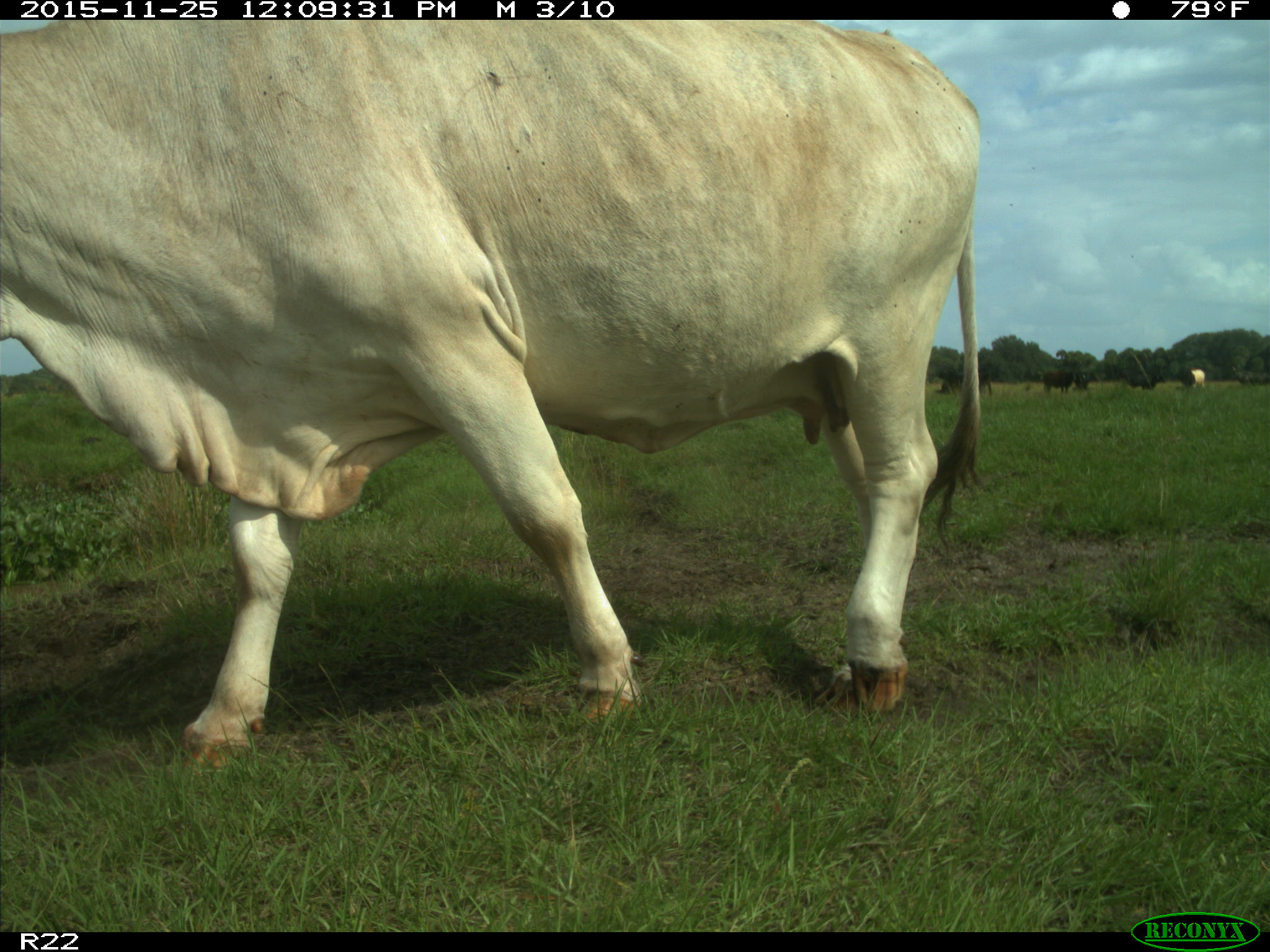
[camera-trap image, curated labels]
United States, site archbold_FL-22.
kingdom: Animalia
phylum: Chordata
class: Mammalia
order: Artiodactyla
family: Bovidae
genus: Bos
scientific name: Bos taurus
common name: domestic cow